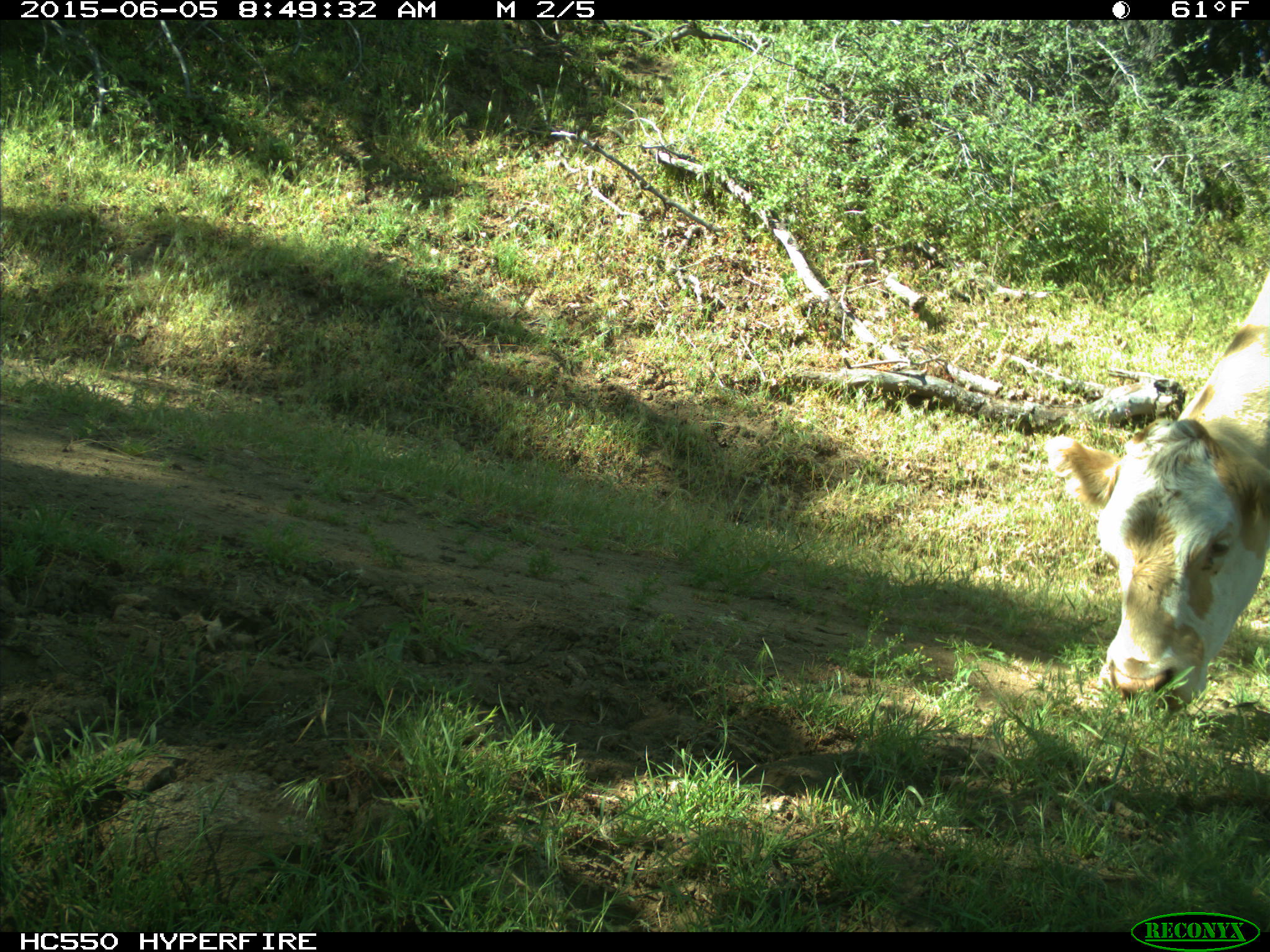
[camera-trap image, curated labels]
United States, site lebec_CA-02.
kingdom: Animalia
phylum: Chordata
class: Mammalia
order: Artiodactyla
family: Bovidae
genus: Bos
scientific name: Bos taurus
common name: domestic cow